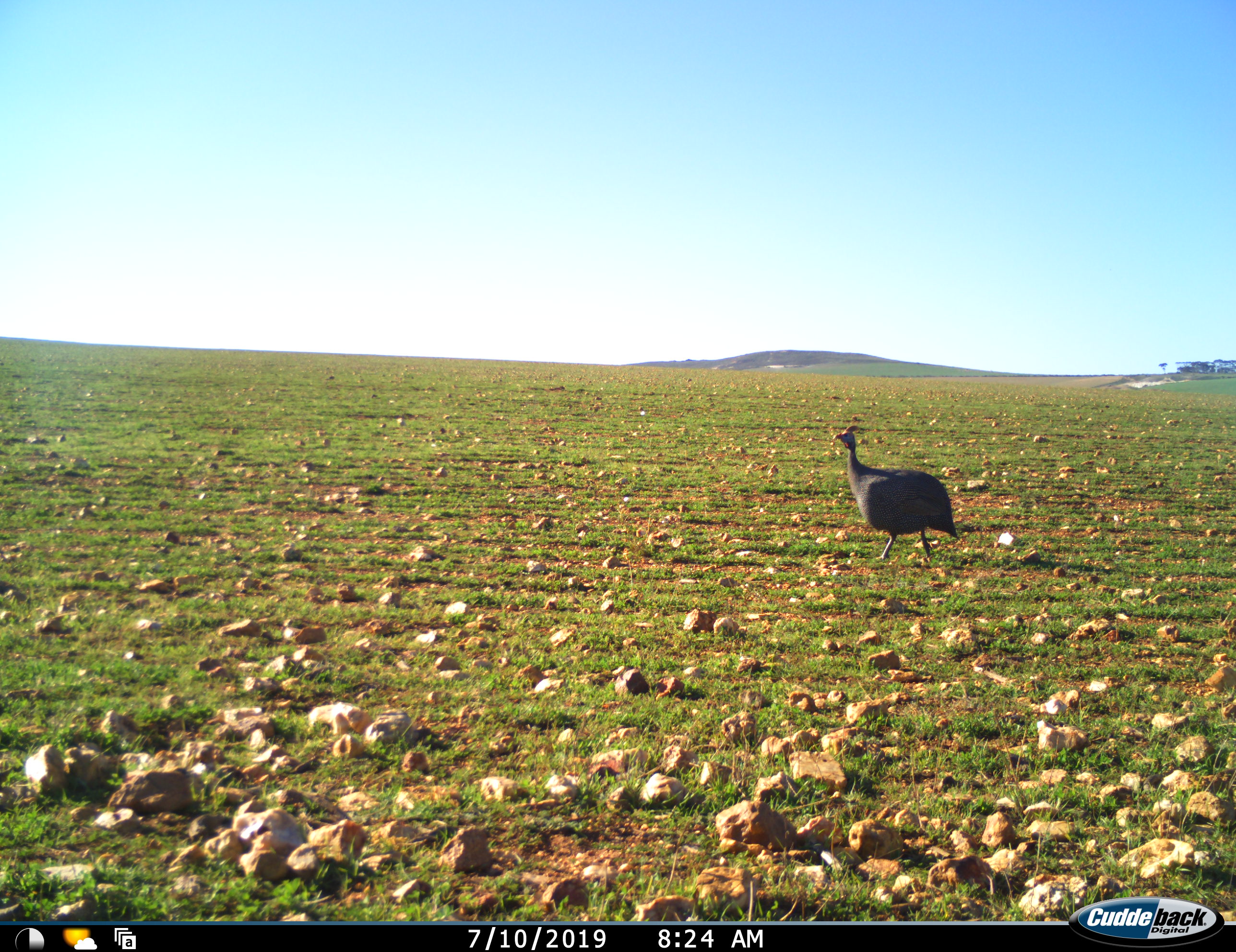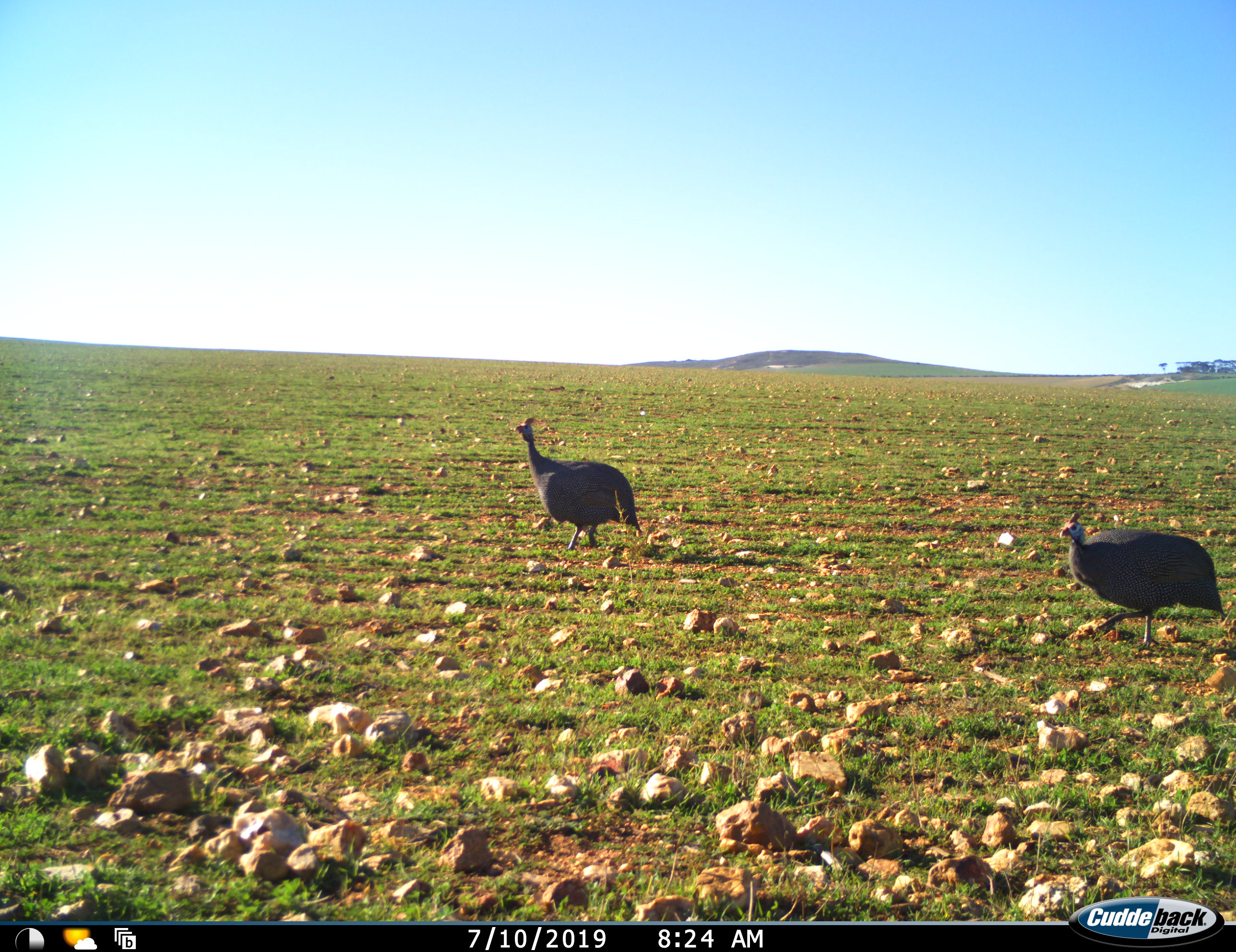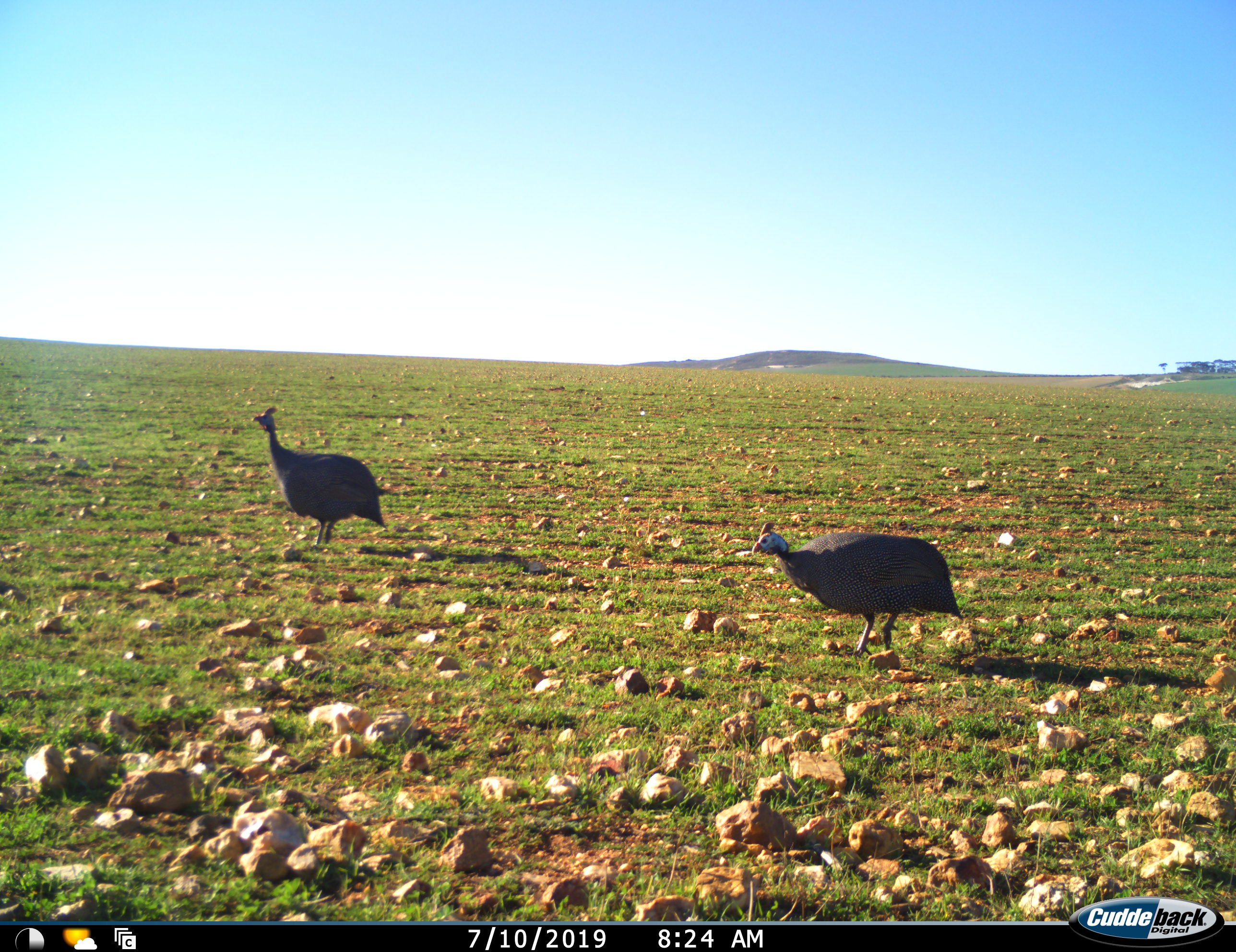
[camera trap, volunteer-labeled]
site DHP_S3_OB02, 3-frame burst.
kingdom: Animalia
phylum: Chordata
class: Aves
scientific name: Aves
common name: bird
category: birdother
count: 2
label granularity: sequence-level